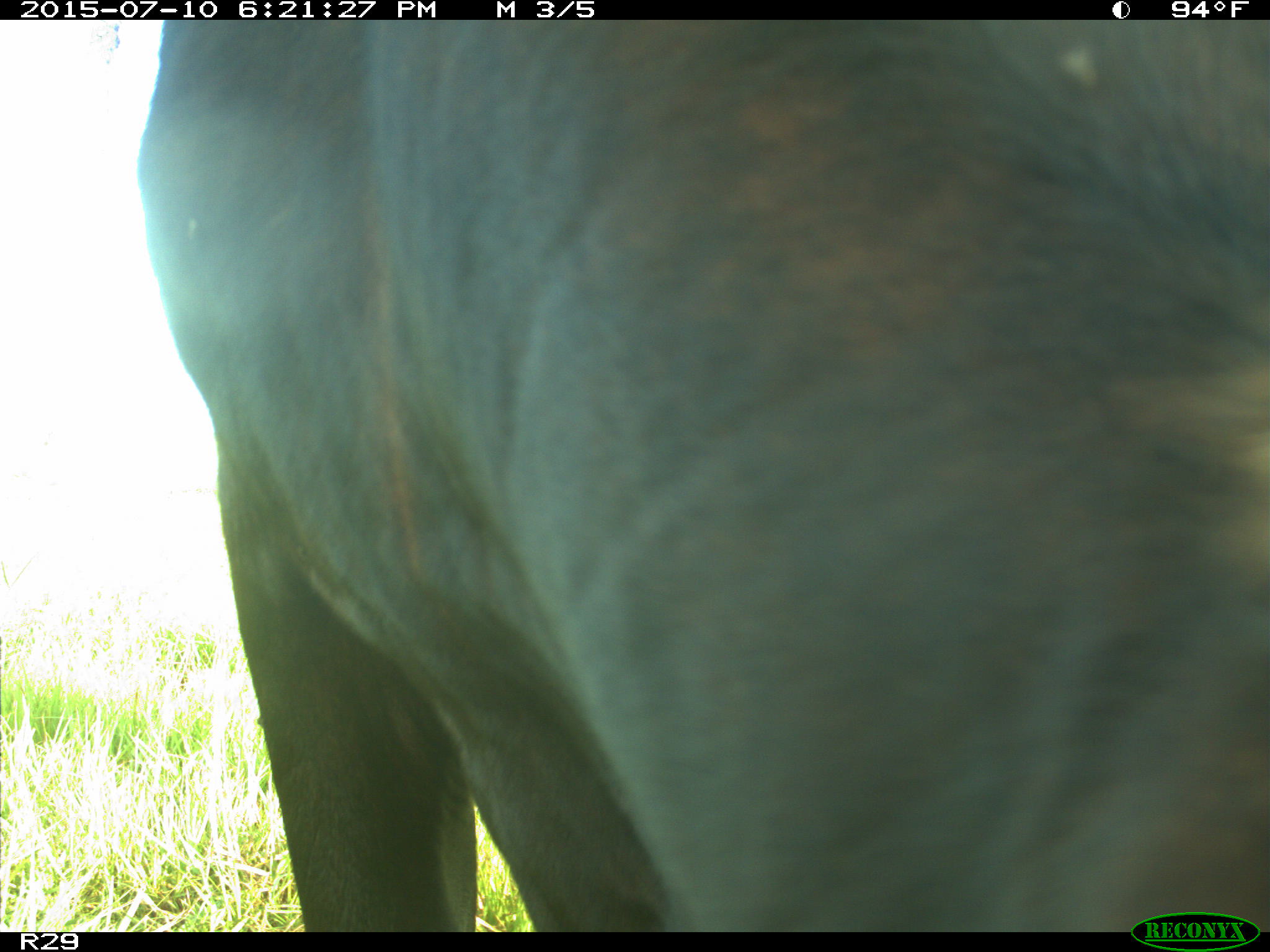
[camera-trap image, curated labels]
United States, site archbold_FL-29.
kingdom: Animalia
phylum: Chordata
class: Mammalia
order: Artiodactyla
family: Bovidae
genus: Bos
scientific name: Bos taurus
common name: domestic cow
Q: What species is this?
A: Bos taurus (domestic cow).